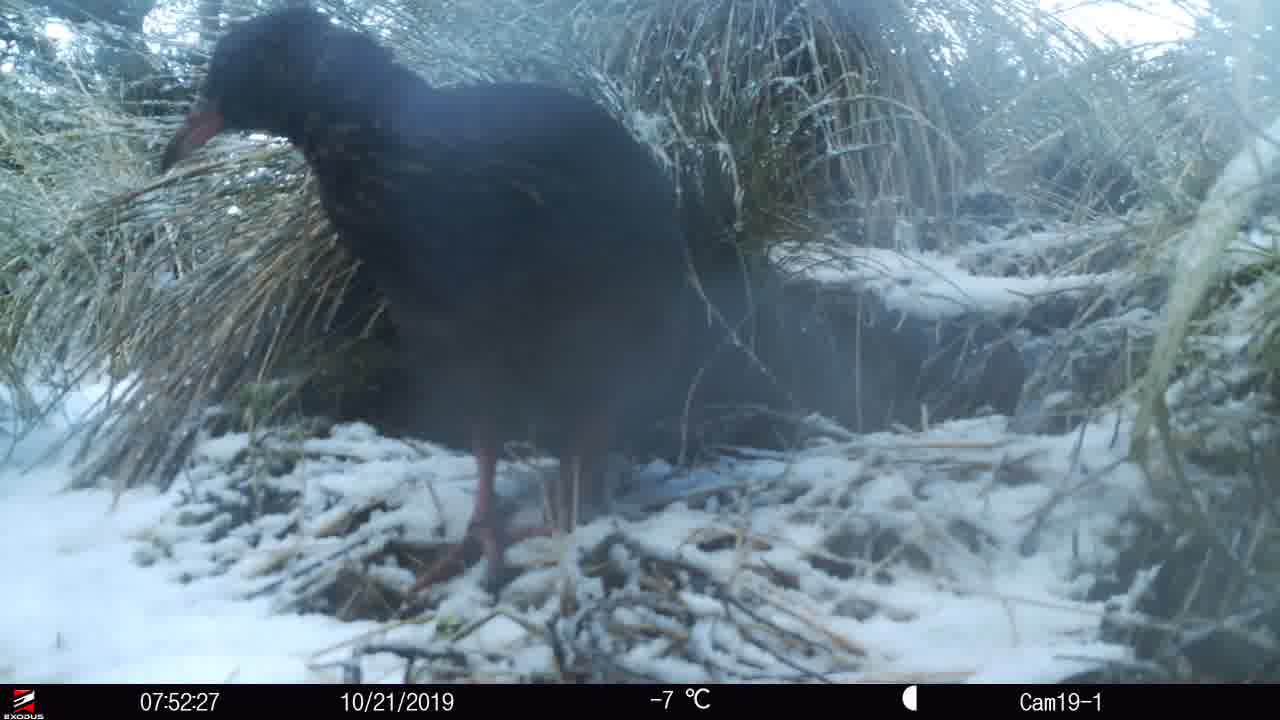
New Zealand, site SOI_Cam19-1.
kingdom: Animalia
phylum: Chordata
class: Aves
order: Gruiformes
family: Rallidae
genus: Gallirallus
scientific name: Gallirallus australis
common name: weka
Weka (Gallirallus australis).